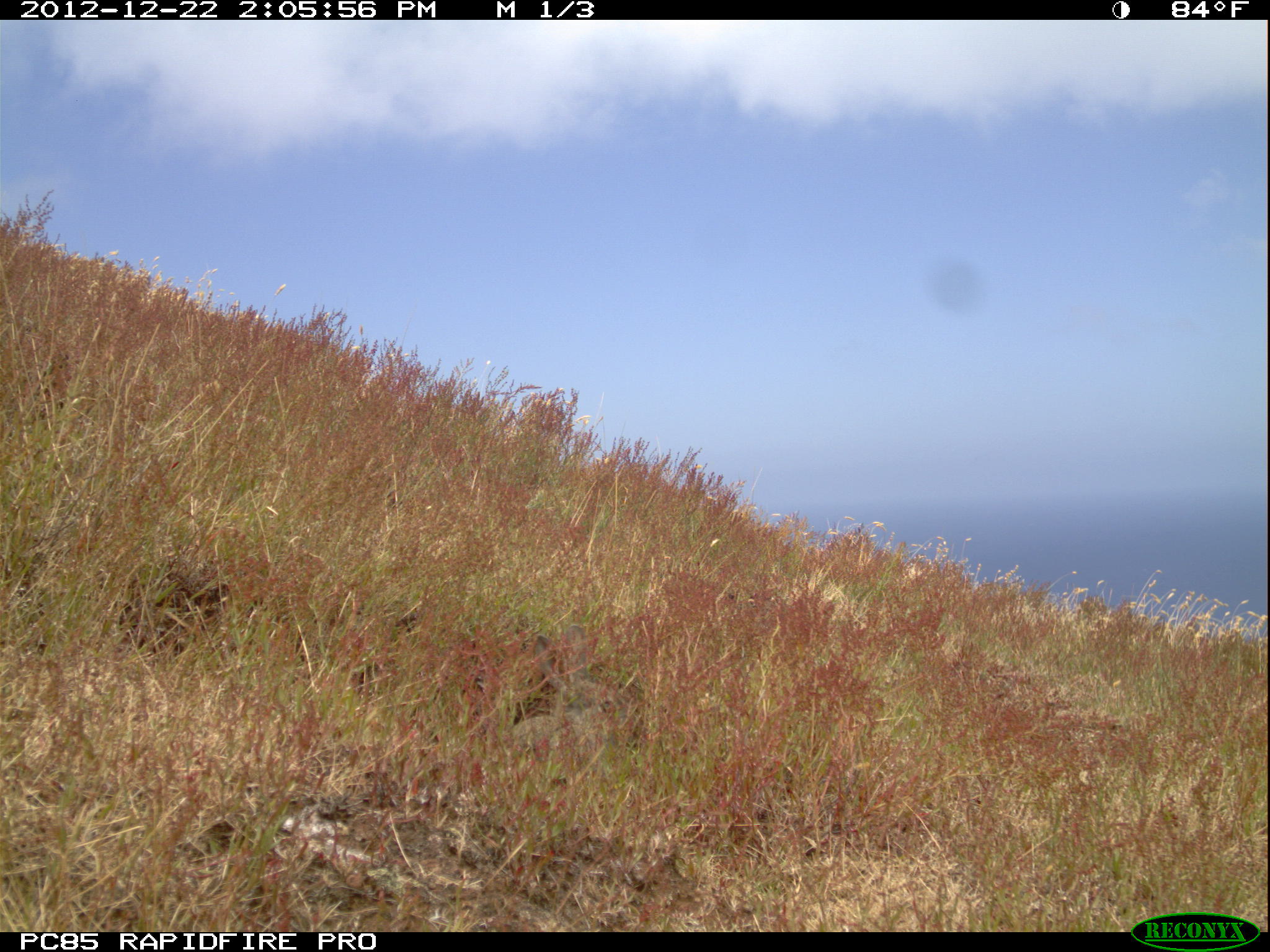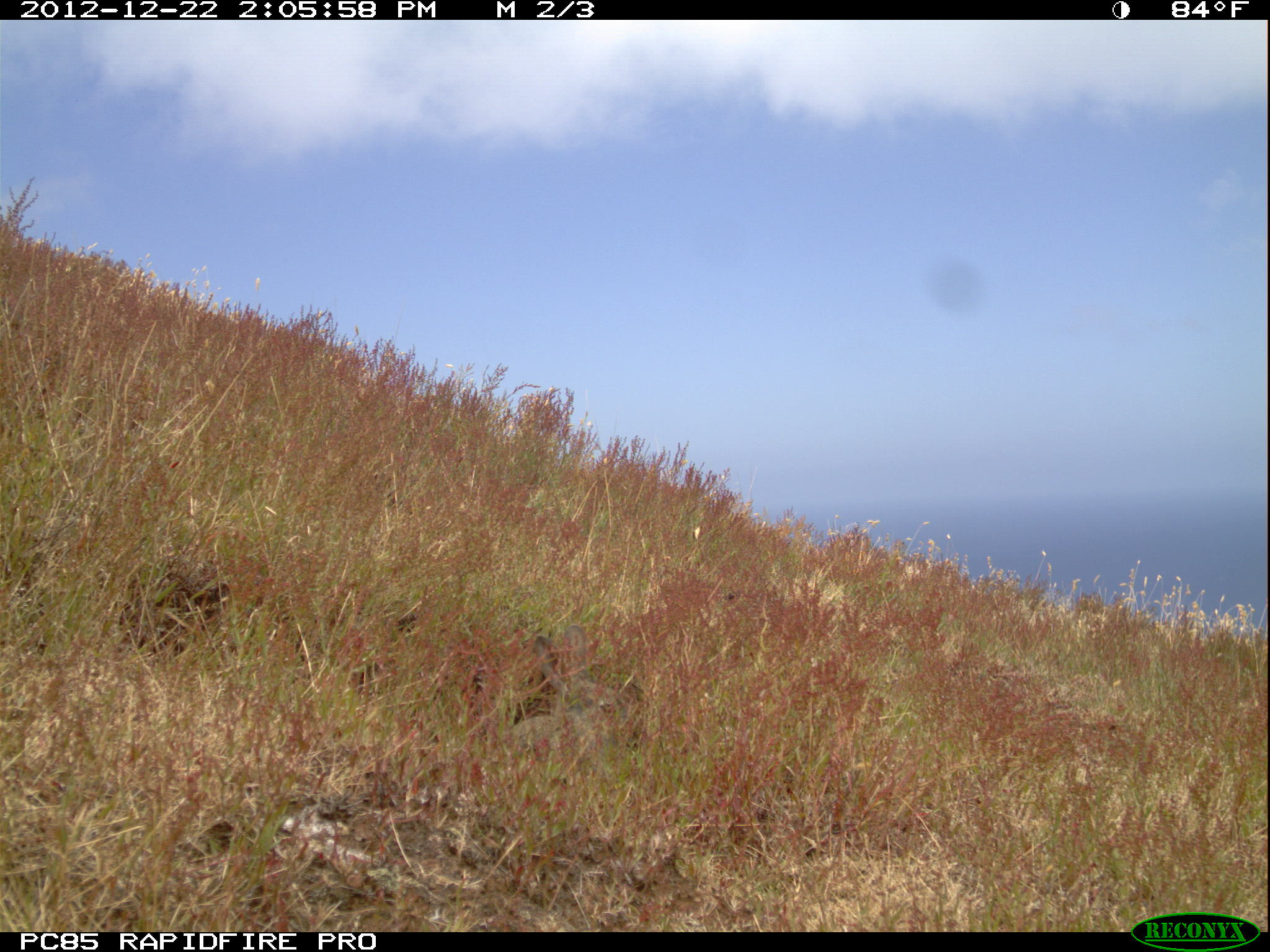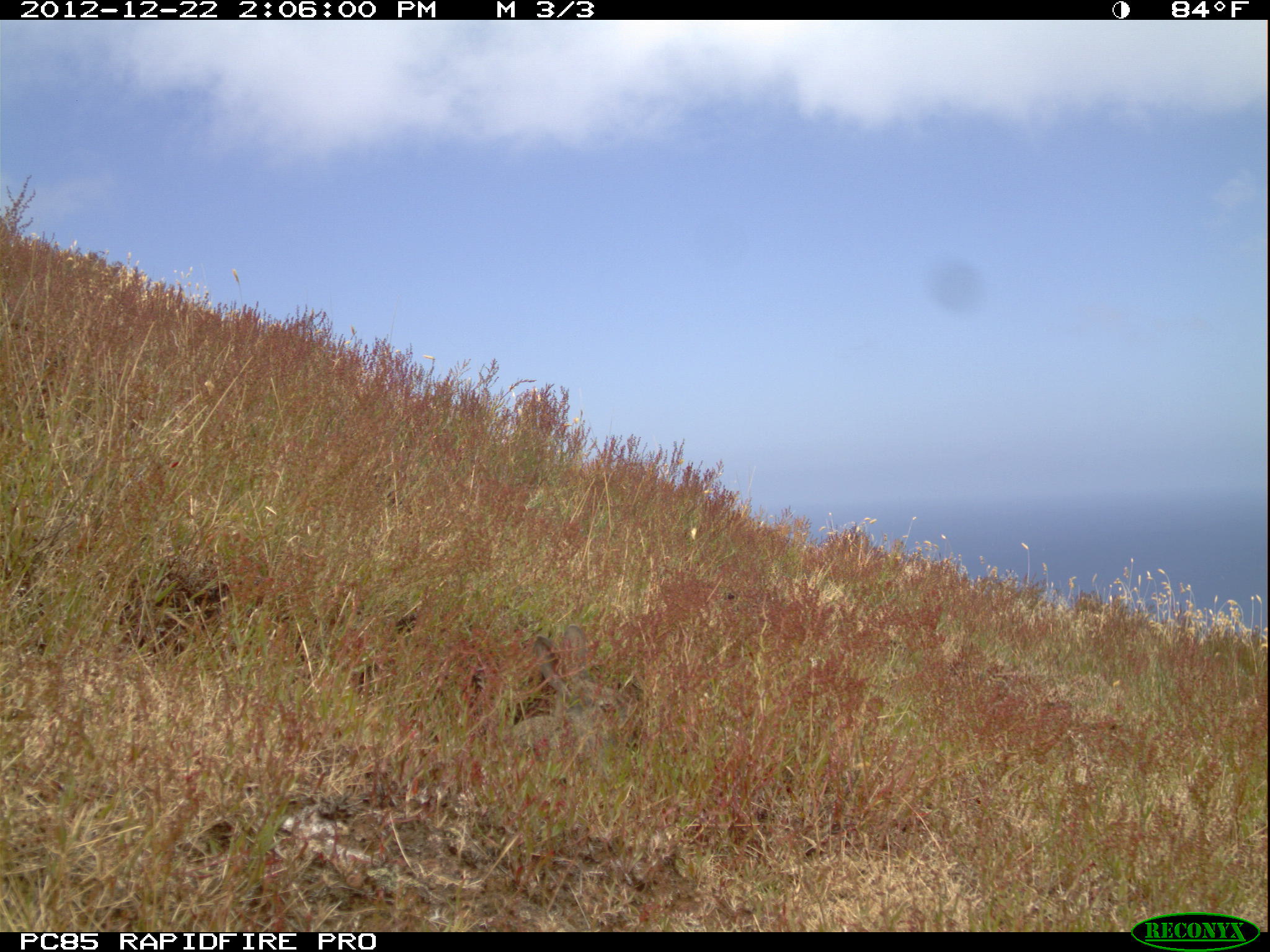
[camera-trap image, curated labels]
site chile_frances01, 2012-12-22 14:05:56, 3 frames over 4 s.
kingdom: Animalia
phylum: Chordata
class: Mammalia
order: Lagomorpha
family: Leporidae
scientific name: Leporidae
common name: rabbits and hares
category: rabbit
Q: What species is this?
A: Rabbit (rabbits and hares) (Leporidae).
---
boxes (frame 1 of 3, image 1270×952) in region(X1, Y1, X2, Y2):
rabbit: region(504, 619, 644, 772)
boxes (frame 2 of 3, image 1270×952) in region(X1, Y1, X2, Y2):
rabbit: region(492, 614, 640, 770)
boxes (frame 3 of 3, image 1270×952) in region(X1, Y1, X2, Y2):
rabbit: region(498, 618, 648, 788)